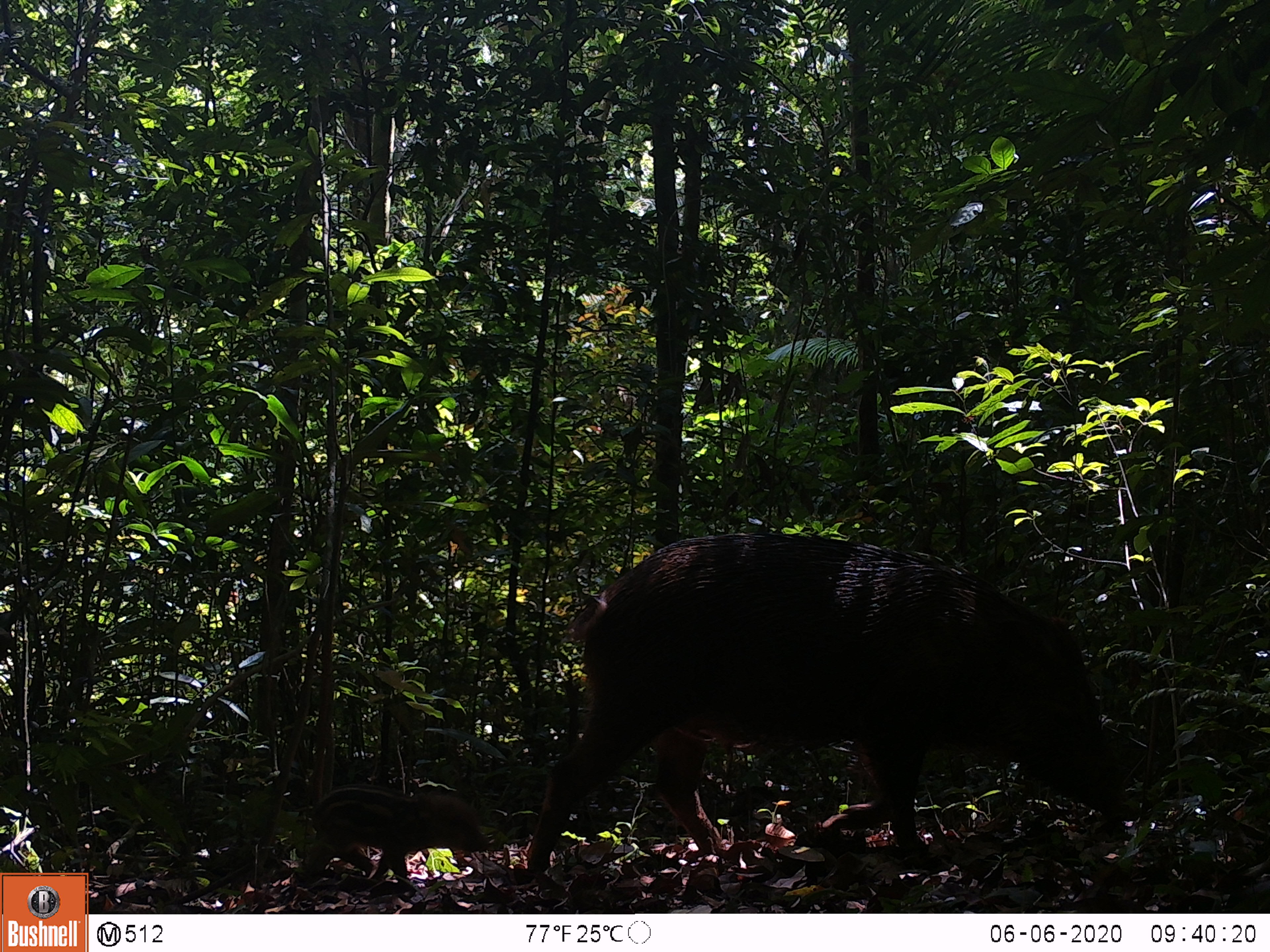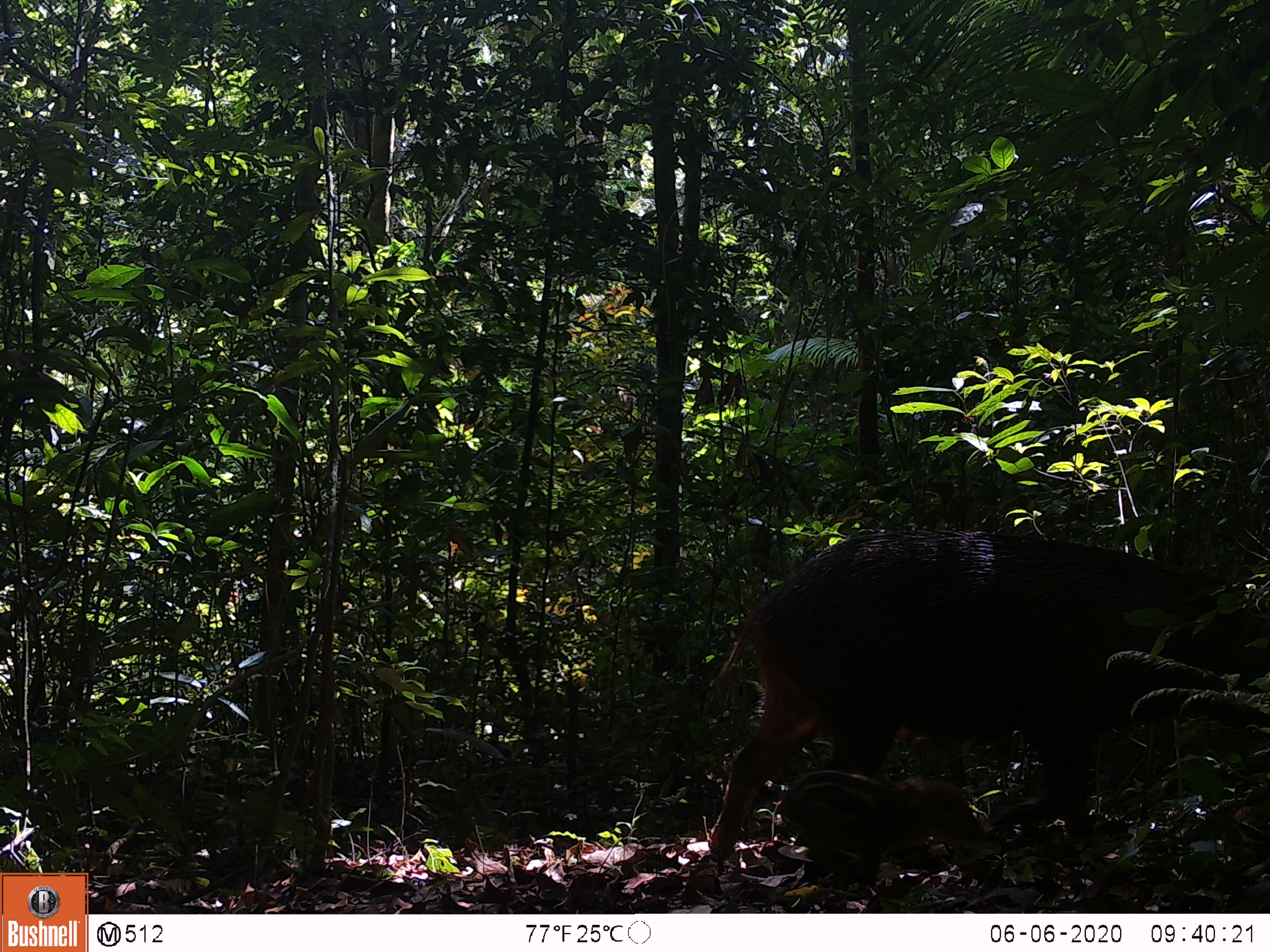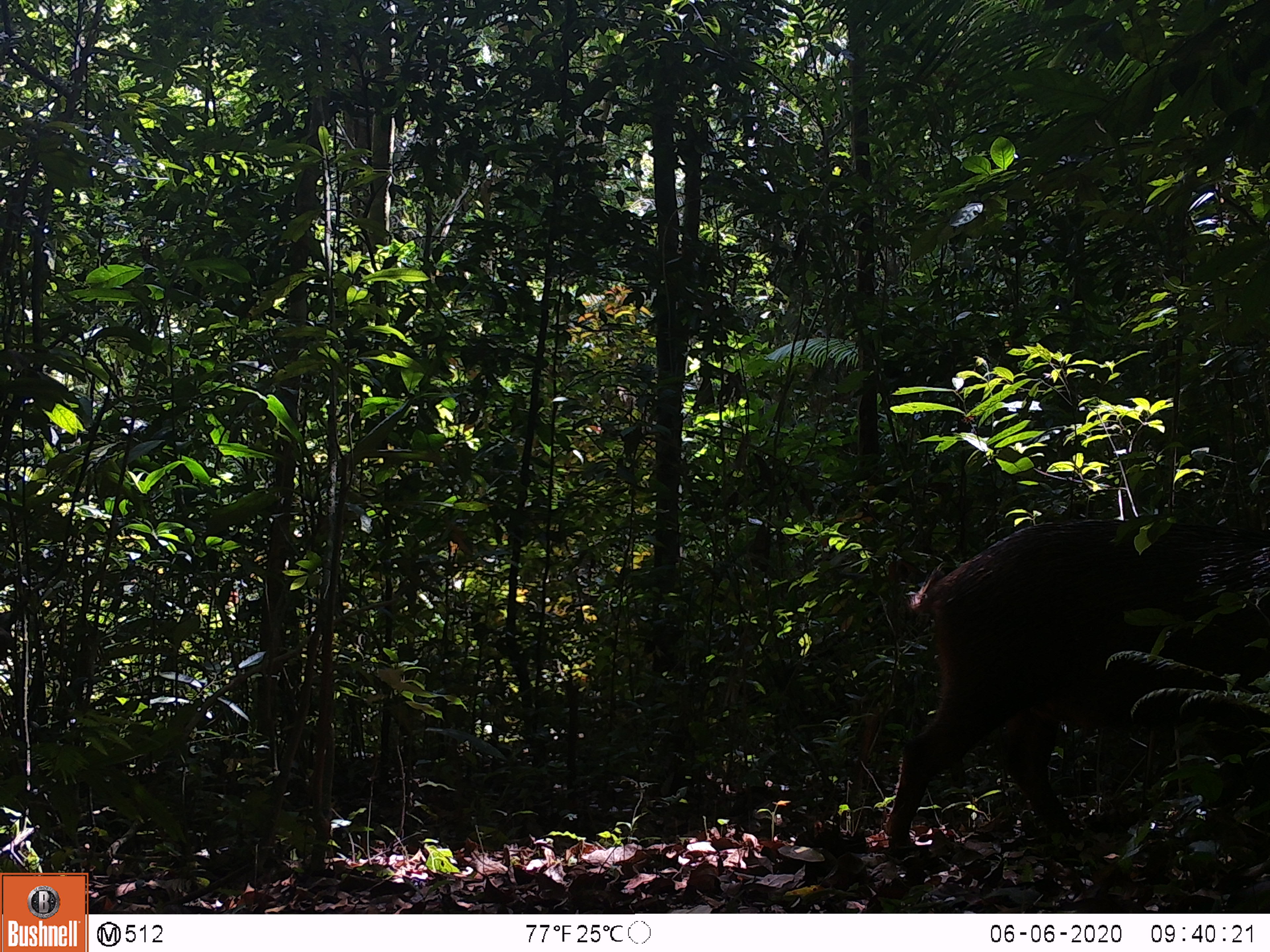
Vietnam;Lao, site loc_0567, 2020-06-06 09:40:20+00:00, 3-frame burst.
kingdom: Animalia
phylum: Chordata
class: Mammalia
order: Artiodactyla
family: Suidae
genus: Sus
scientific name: Sus scrofa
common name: eurasian wild pig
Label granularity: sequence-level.